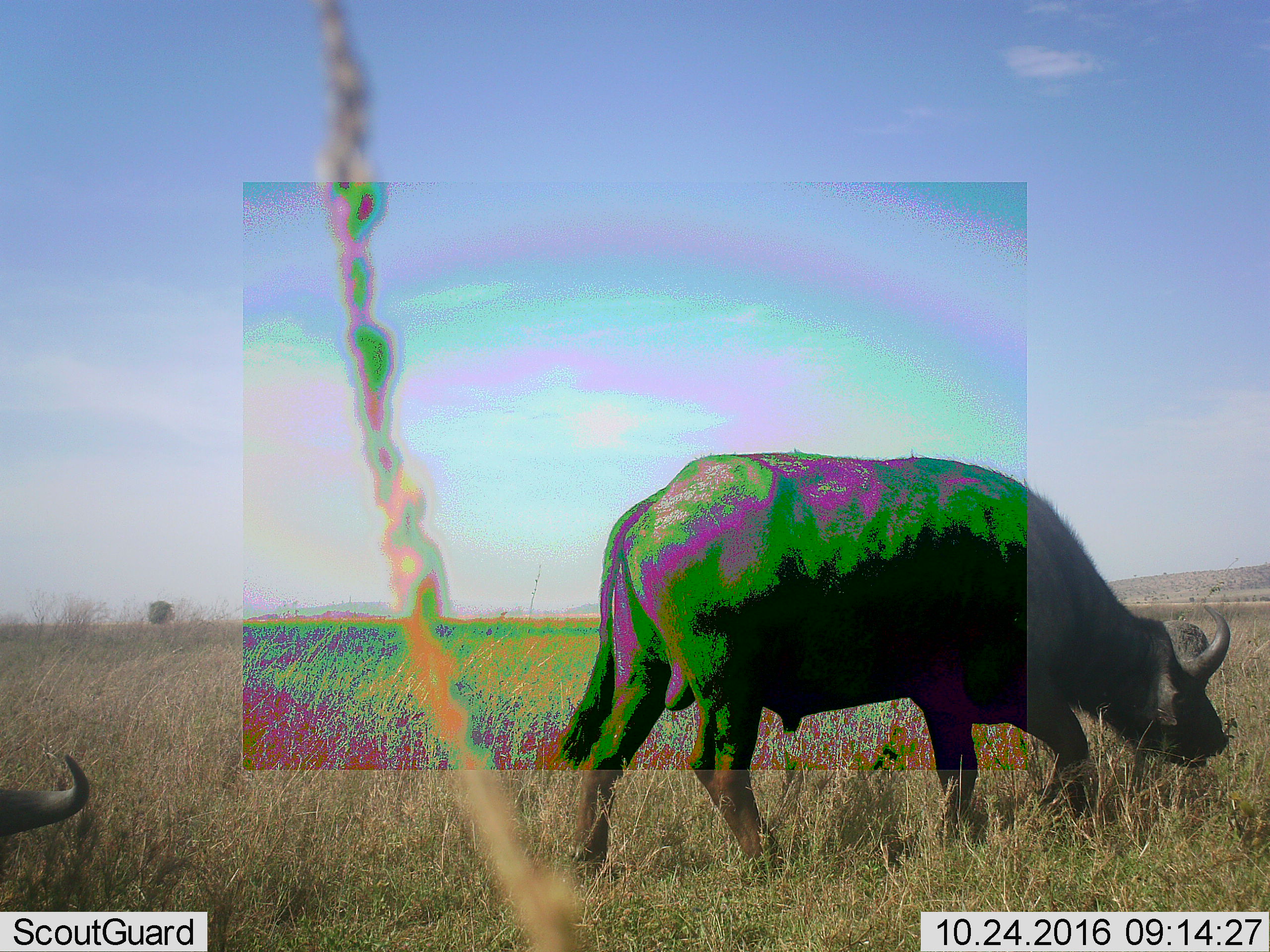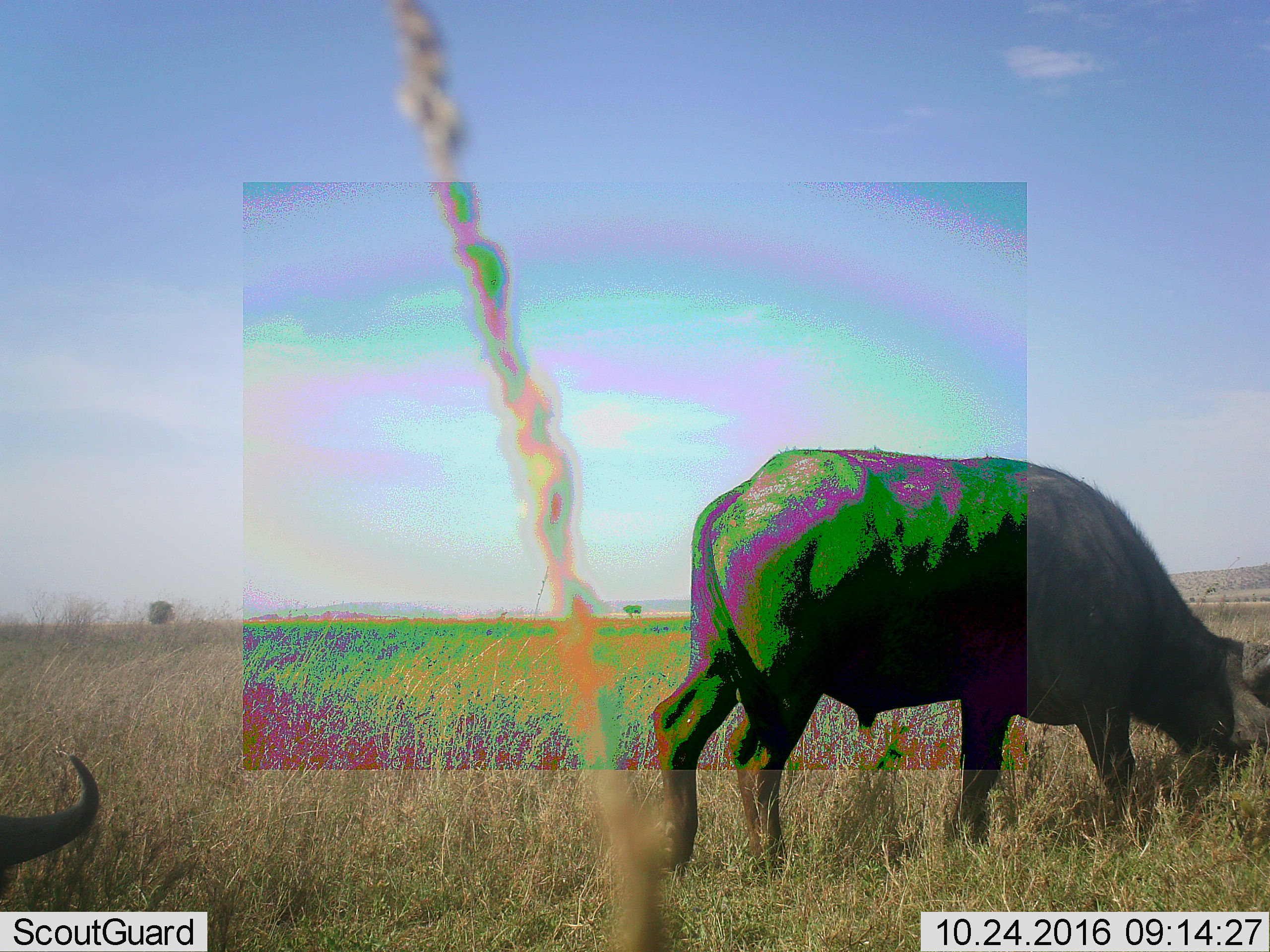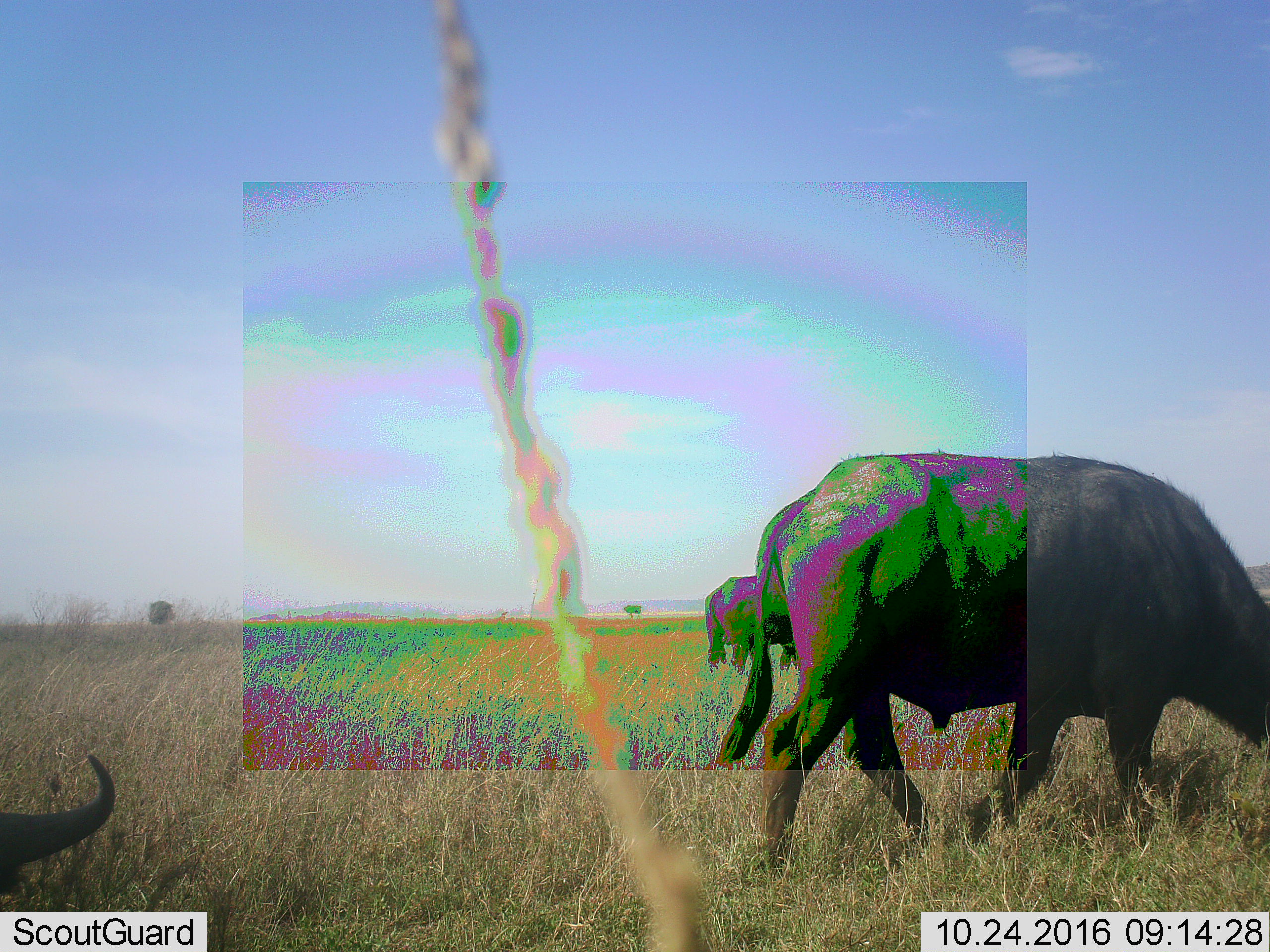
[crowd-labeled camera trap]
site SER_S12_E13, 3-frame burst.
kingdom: Animalia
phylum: Chordata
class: Mammalia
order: Artiodactyla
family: Bovidae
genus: Syncerus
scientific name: Syncerus caffer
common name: african buffalo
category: buffalo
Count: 3.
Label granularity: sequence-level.